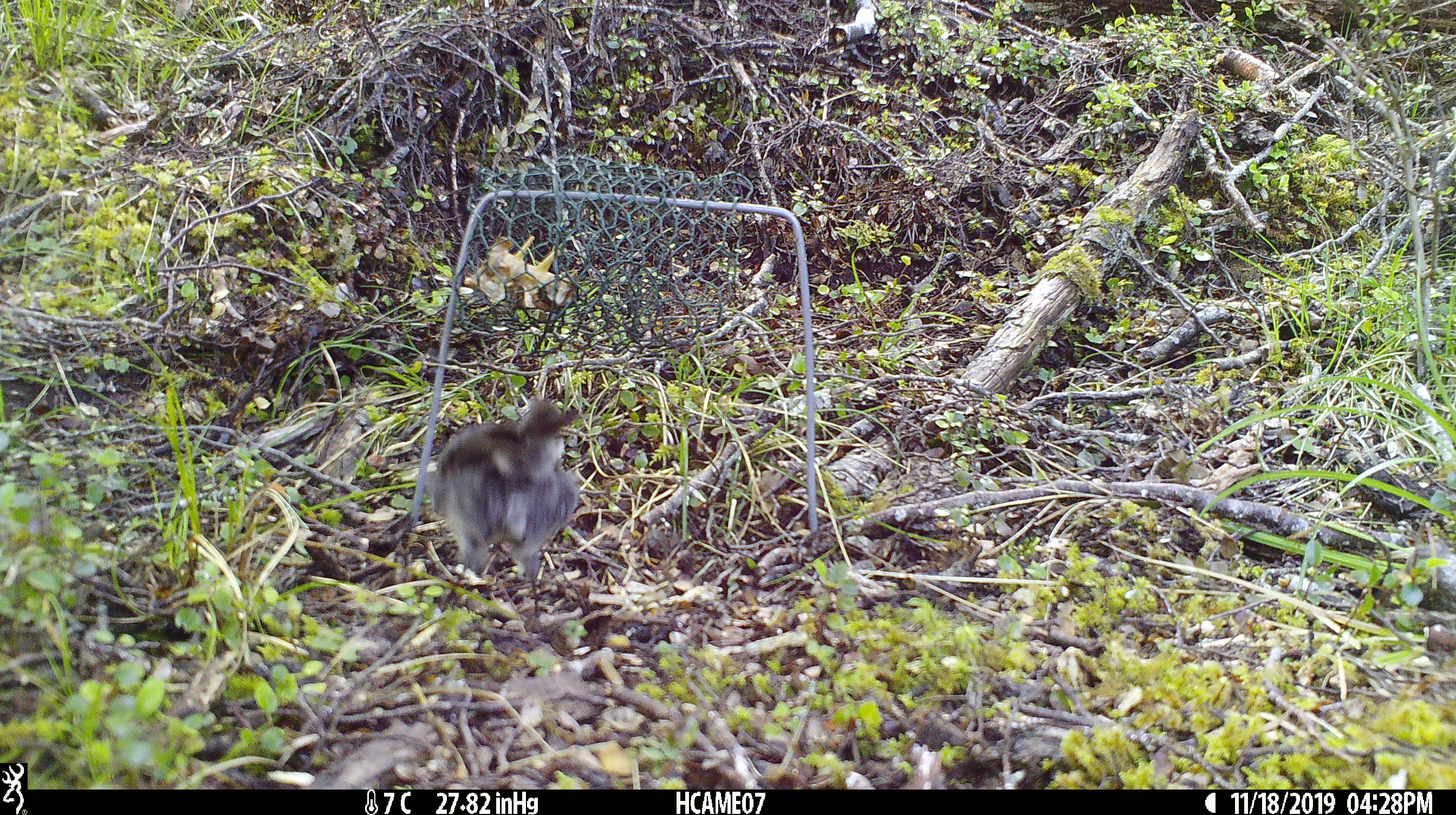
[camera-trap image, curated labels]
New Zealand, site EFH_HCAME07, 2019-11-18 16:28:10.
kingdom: Animalia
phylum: Chordata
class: Aves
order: Passeriformes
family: Petroicidae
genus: Petroica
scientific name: Petroica australis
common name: new zealand robin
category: robin